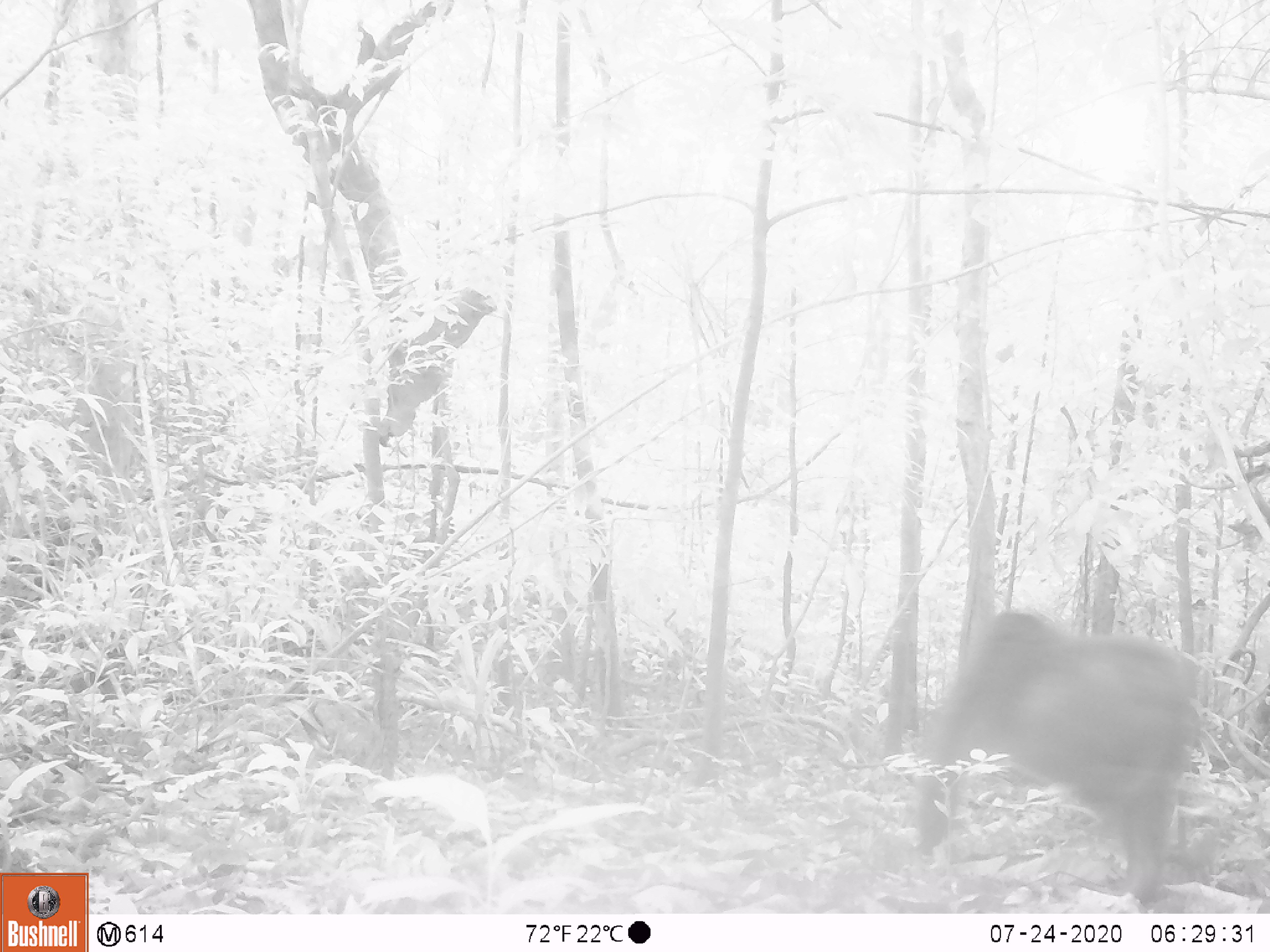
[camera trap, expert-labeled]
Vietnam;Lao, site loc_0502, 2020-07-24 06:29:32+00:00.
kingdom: Animalia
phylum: Chordata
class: Mammalia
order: Primates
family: Cercopithecidae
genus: Macaca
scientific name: Macaca arctoides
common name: stump-tailed macaque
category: stump tailed macaque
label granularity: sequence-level